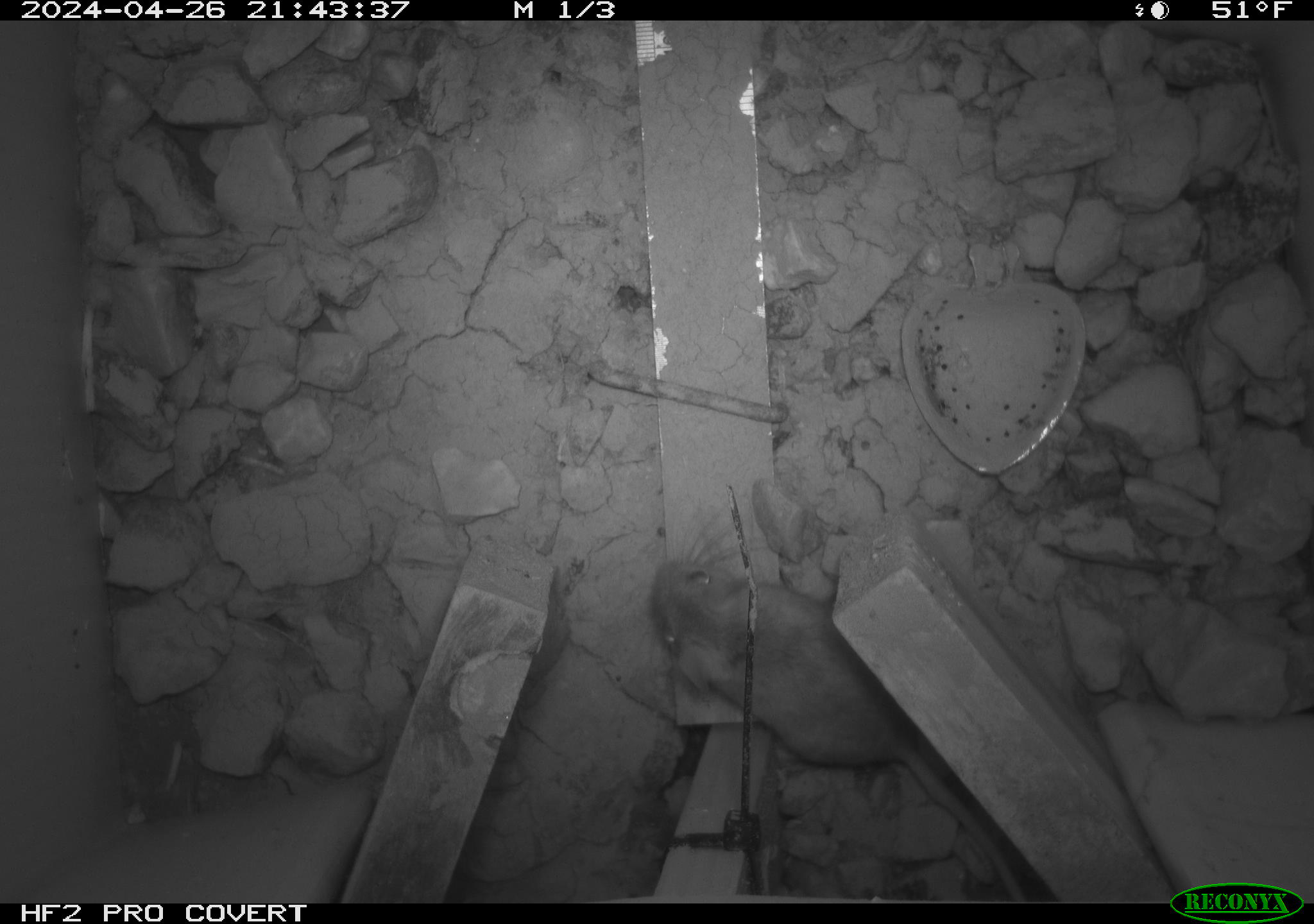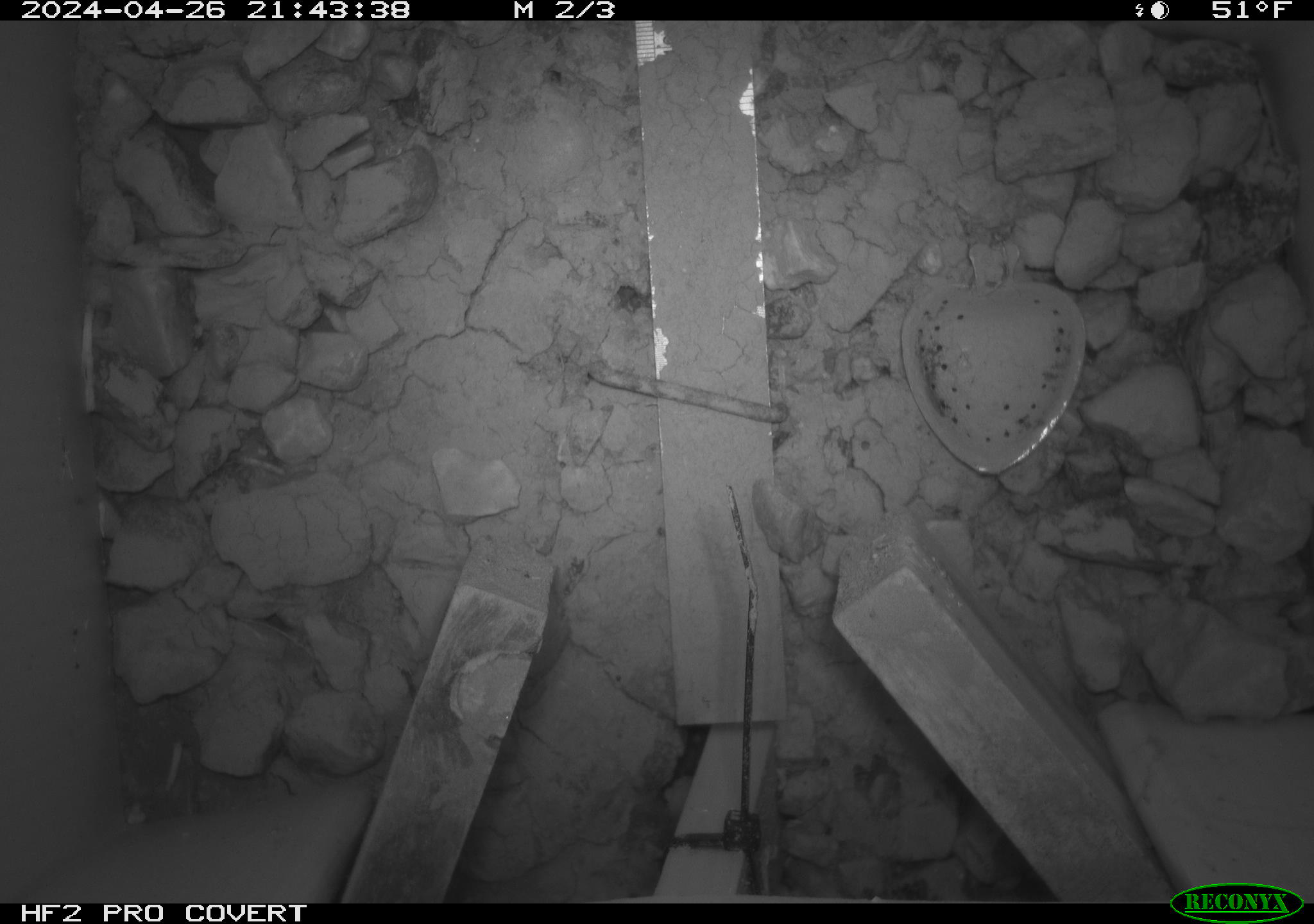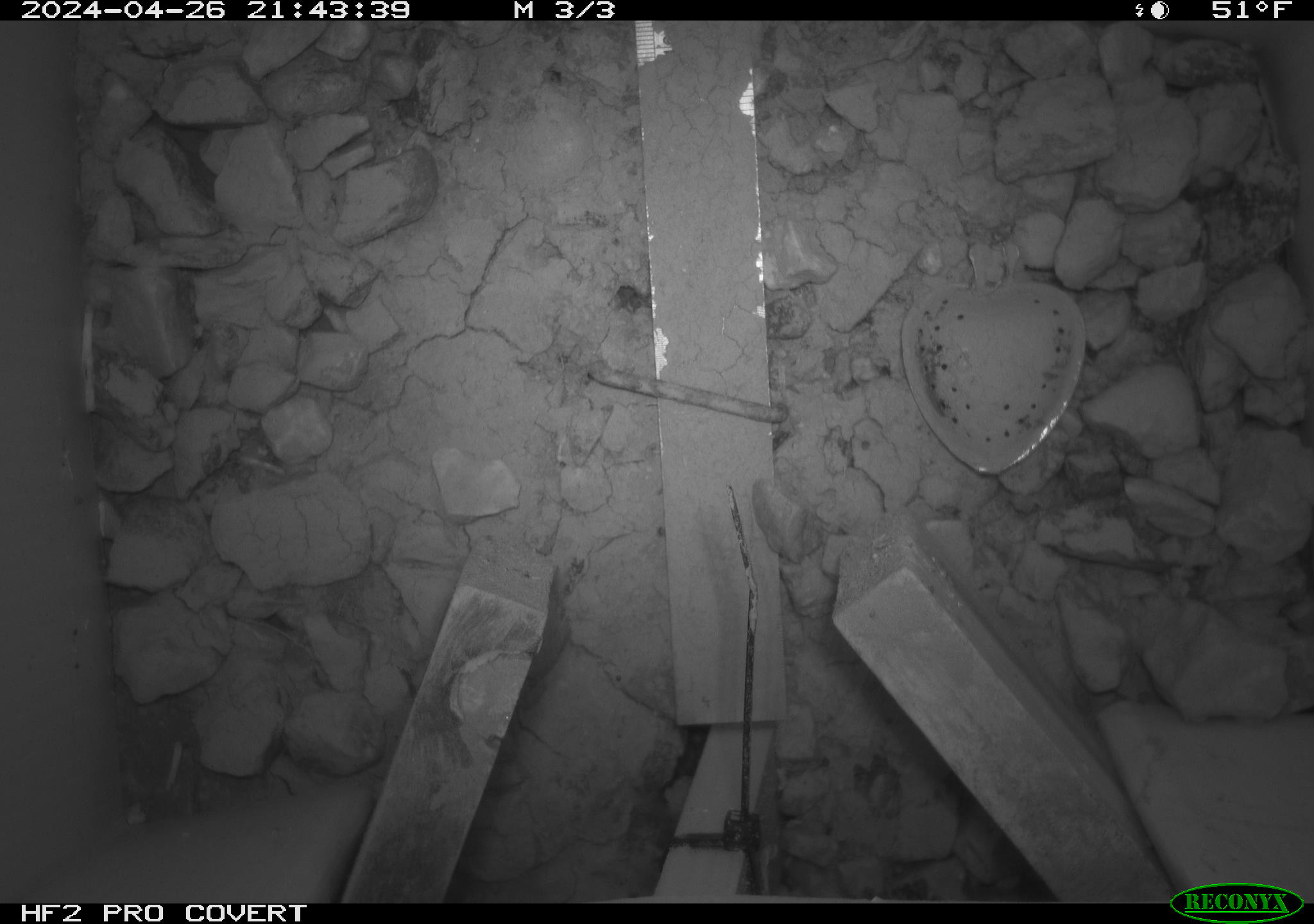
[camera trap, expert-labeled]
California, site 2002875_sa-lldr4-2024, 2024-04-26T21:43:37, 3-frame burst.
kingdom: Animalia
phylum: Chordata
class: Mammalia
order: Rodentia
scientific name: Rodentia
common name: rodent